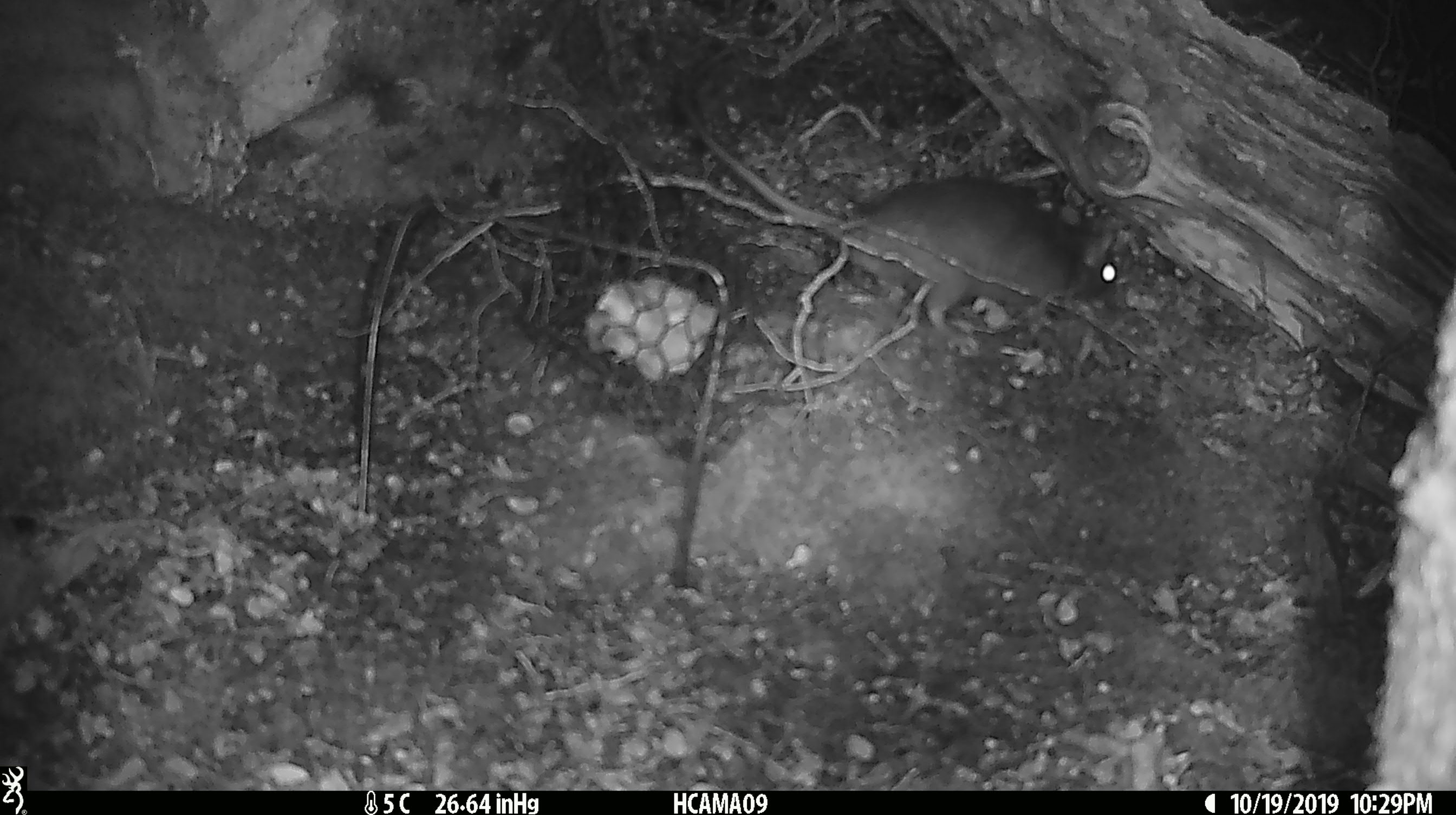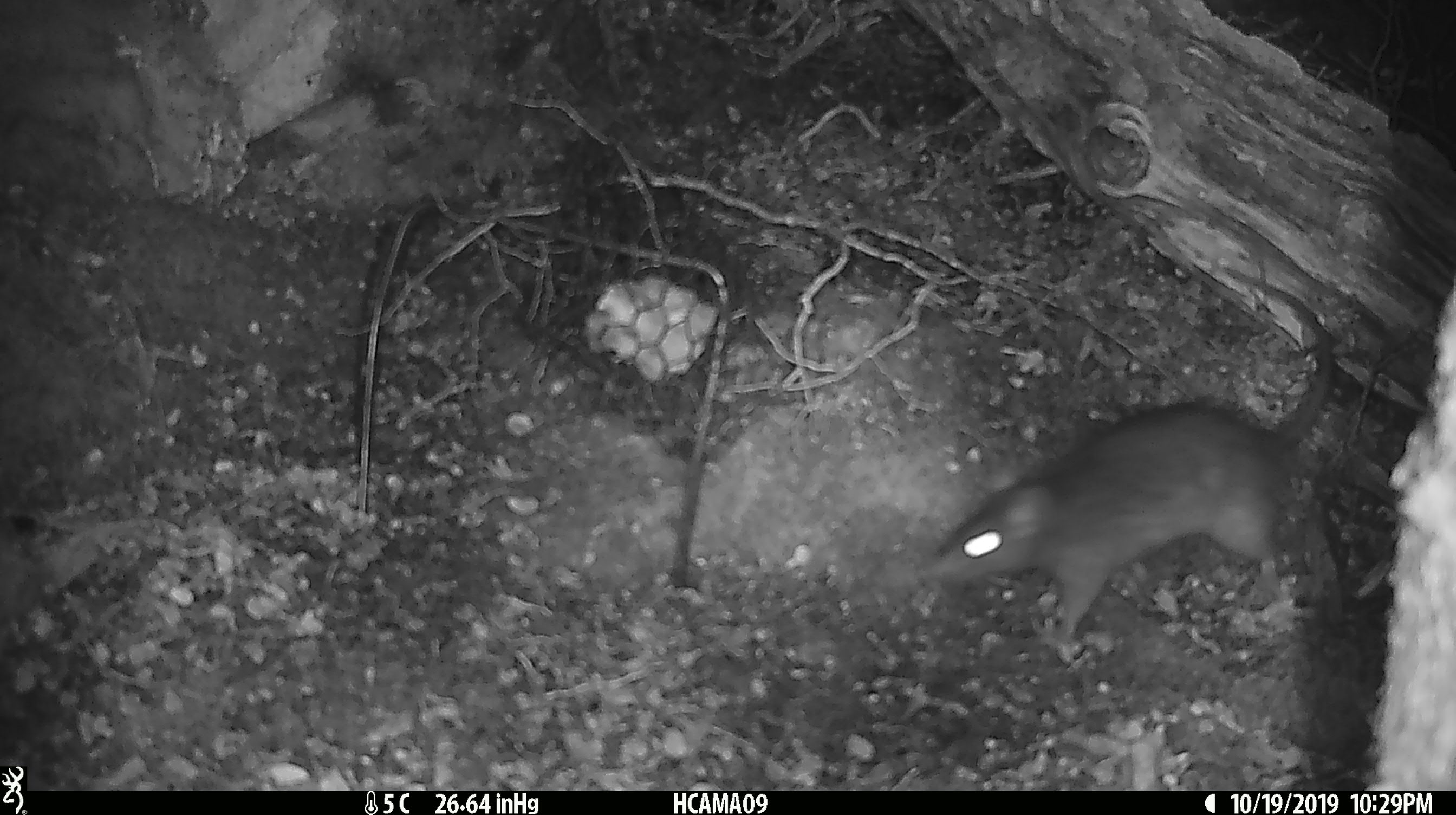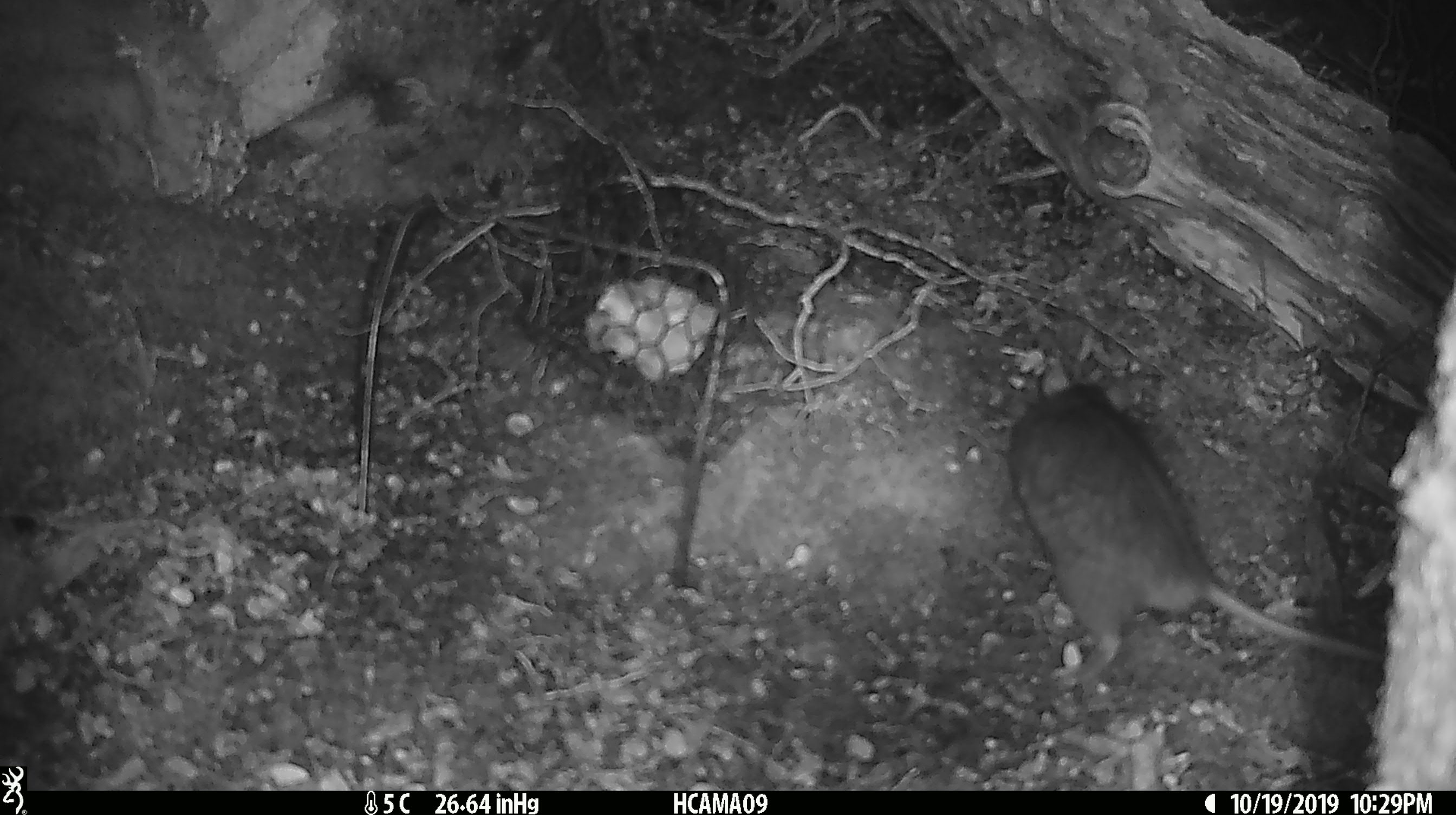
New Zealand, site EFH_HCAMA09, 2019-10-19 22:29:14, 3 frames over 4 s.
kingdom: Animalia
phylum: Chordata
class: Mammalia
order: Rodentia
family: Muridae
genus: Rattus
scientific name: Rattus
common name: rat